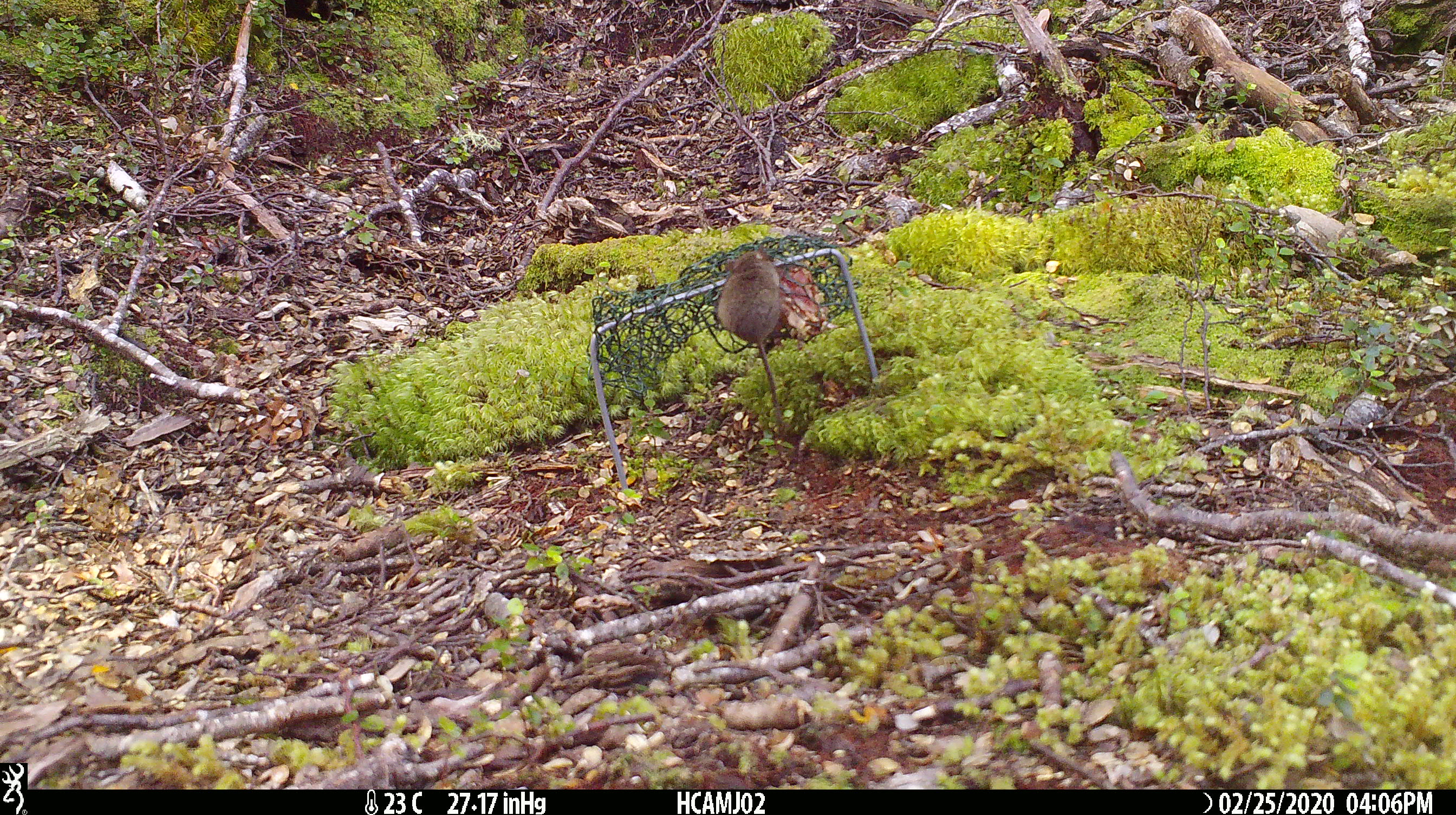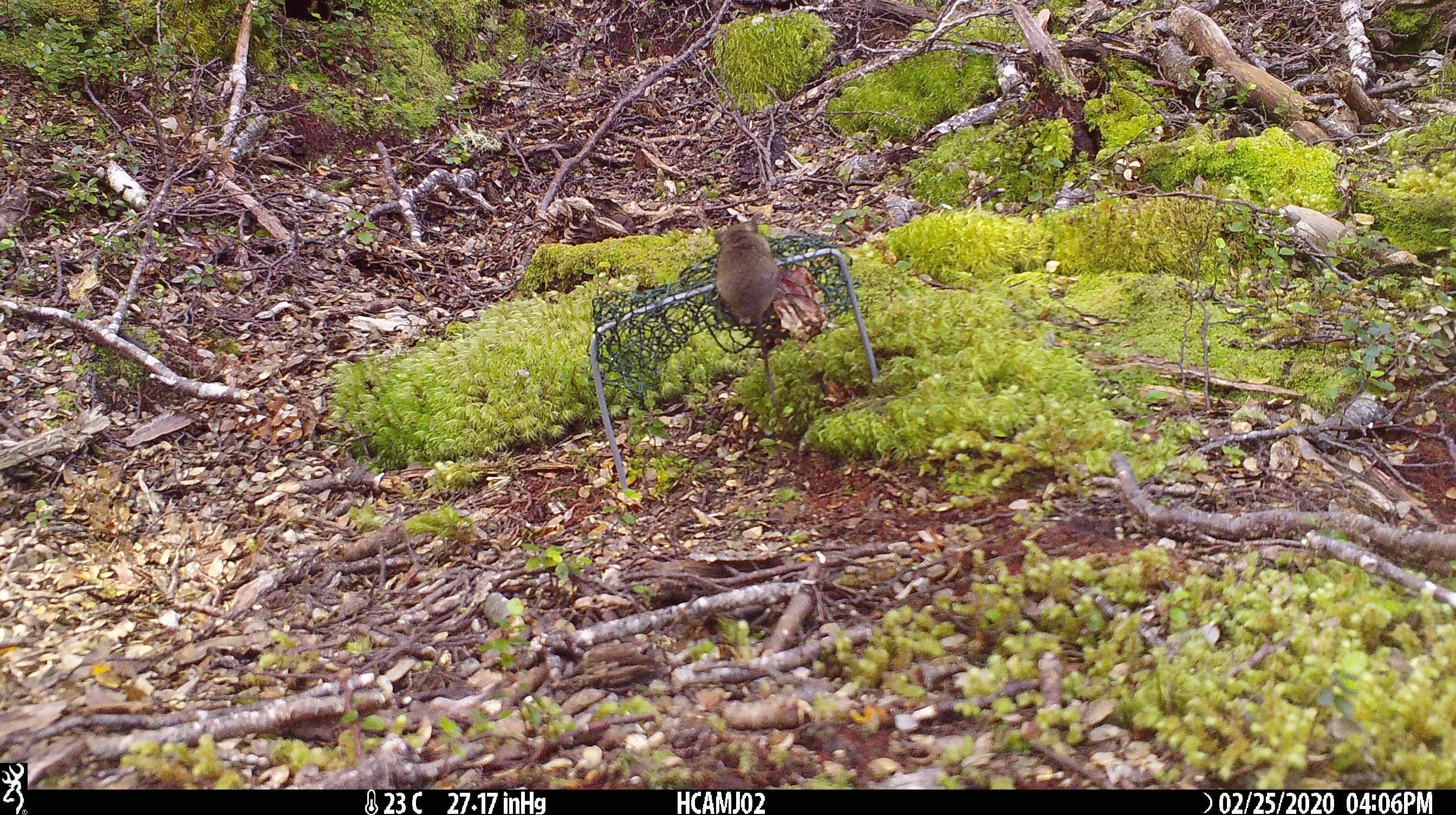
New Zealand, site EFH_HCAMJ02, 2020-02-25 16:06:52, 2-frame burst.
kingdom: Animalia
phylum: Chordata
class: Mammalia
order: Rodentia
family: Muridae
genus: Mus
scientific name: Mus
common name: mouse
Mouse (Mus).